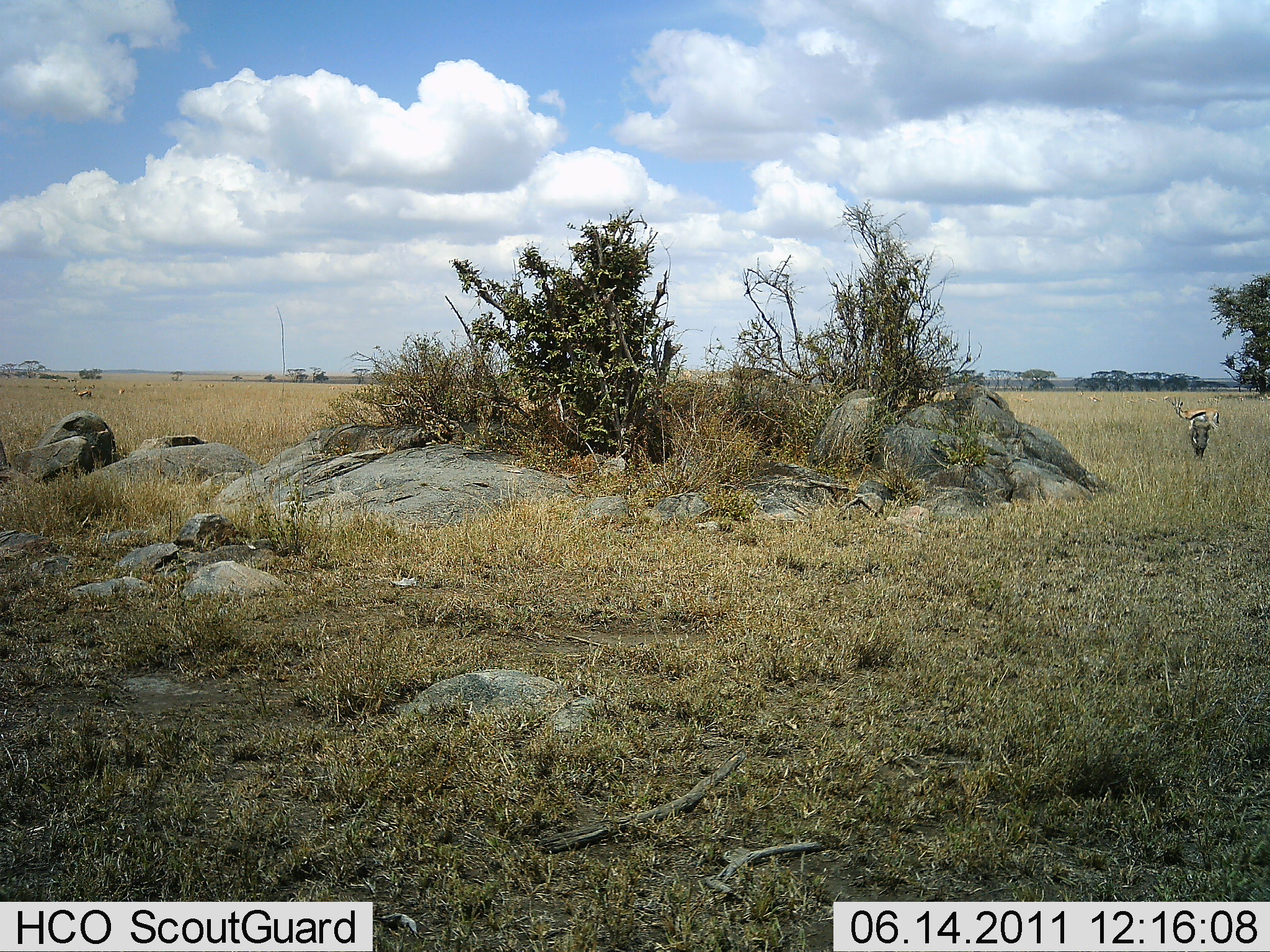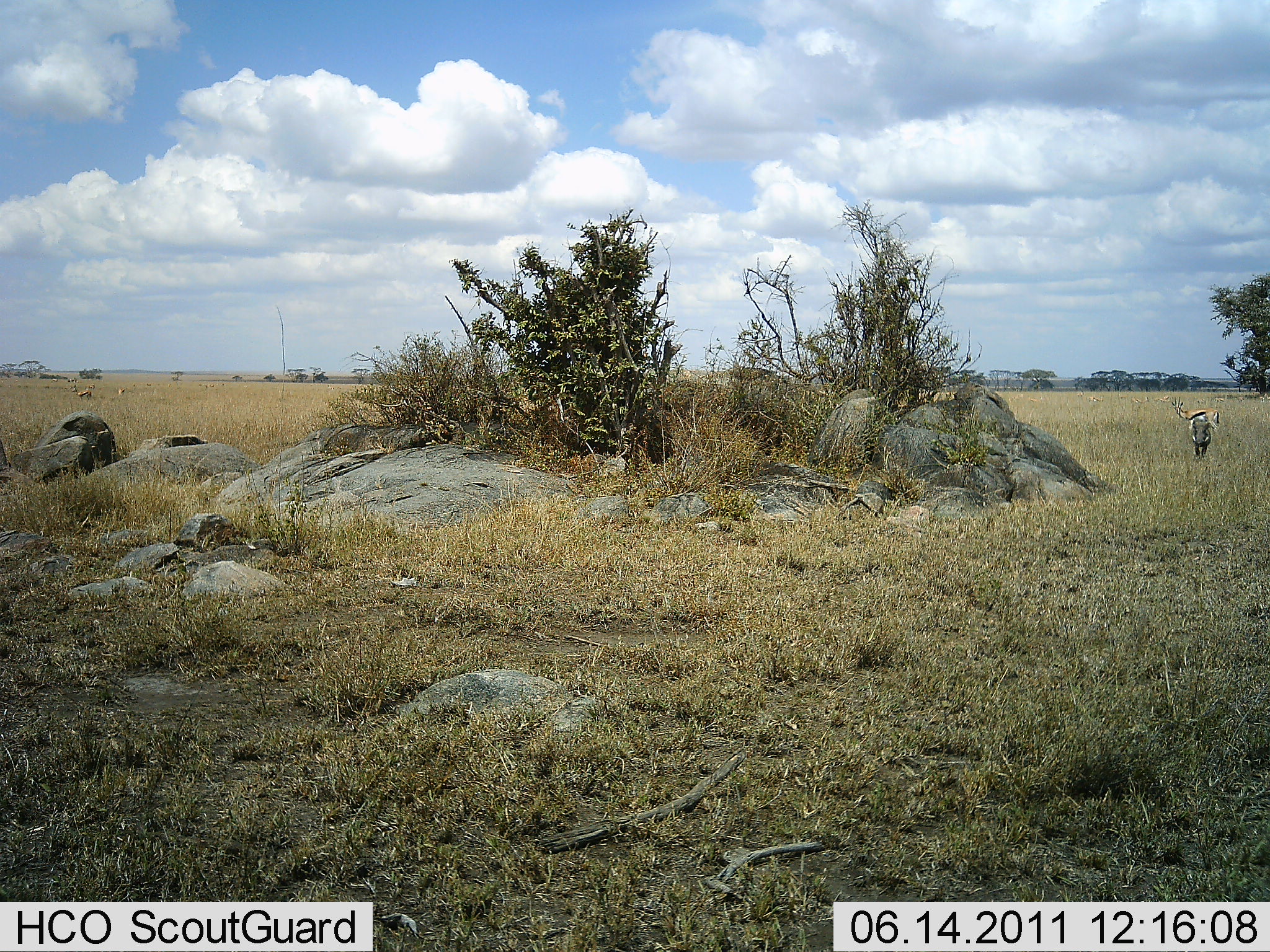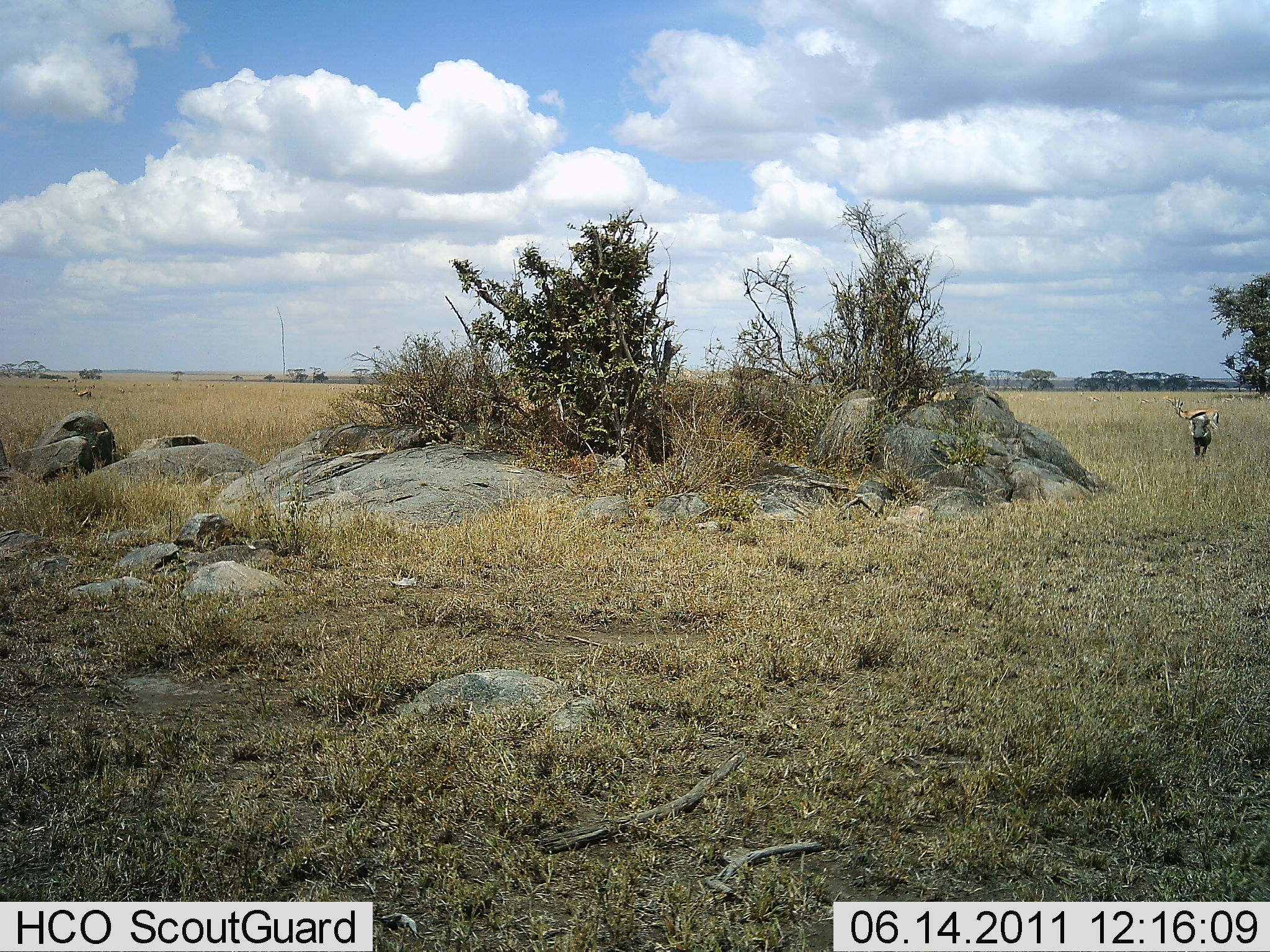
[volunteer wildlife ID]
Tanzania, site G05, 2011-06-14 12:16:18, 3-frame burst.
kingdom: Animalia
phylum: Chordata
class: Mammalia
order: Artiodactyla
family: Bovidae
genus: Eudorcas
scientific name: Eudorcas thomsonii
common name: thomson's gazelle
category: gazellethomsons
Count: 1.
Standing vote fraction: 100%.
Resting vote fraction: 0%.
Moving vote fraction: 0%.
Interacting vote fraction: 0%.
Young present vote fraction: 0%.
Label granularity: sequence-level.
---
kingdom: Animalia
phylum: Chordata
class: Mammalia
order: Artiodactyla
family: Suidae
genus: Phacochoerus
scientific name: Phacochoerus africanus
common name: warthog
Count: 1.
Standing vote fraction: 62%.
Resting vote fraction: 0%.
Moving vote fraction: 31%.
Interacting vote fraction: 0%.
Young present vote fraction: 0%.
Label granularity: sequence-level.